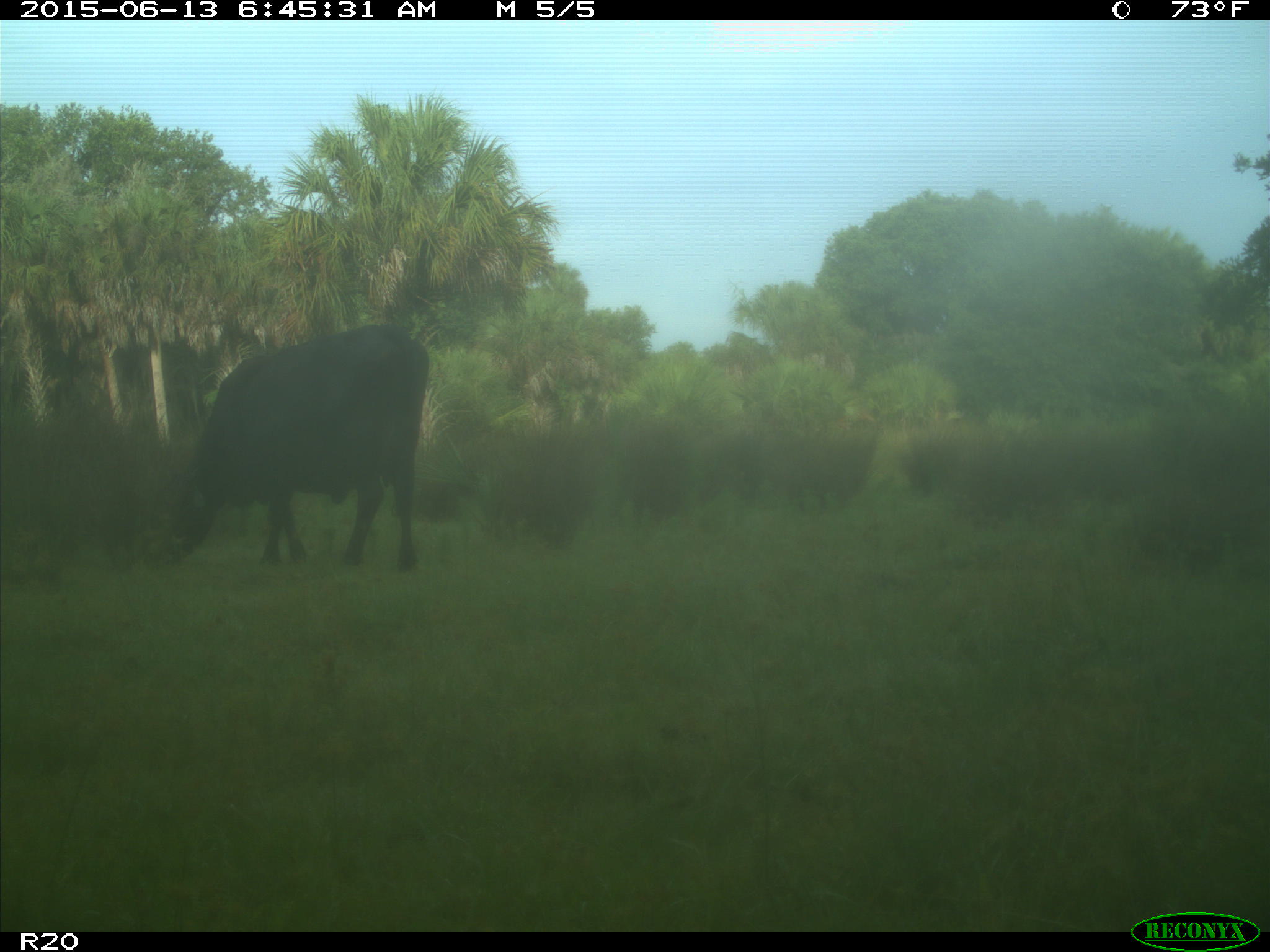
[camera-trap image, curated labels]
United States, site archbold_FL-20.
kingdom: Animalia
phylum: Chordata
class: Mammalia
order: Artiodactyla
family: Bovidae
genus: Bos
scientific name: Bos taurus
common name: domestic cow